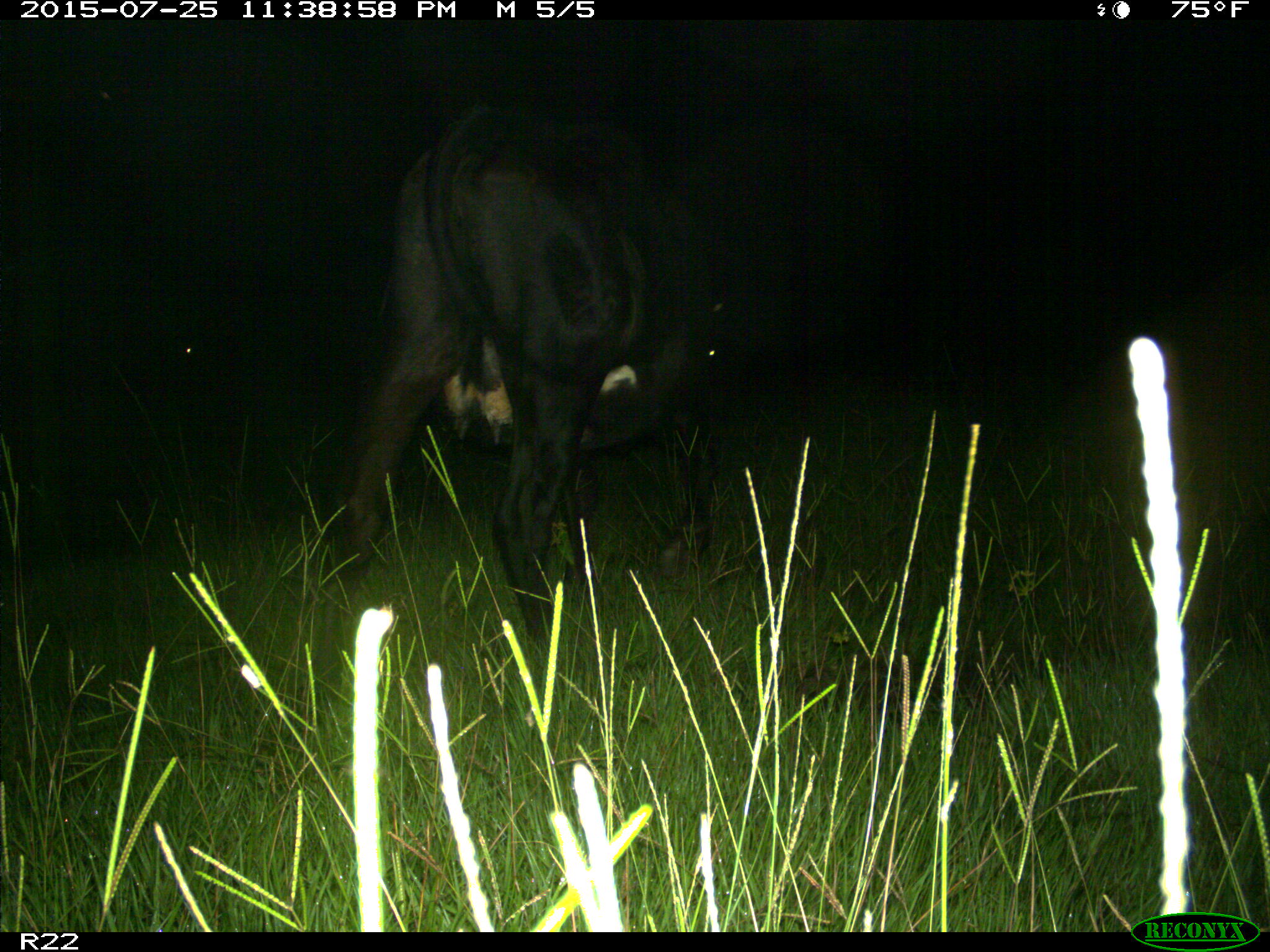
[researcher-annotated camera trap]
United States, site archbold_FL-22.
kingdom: Animalia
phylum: Chordata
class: Mammalia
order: Artiodactyla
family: Bovidae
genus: Bos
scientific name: Bos taurus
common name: domestic cow